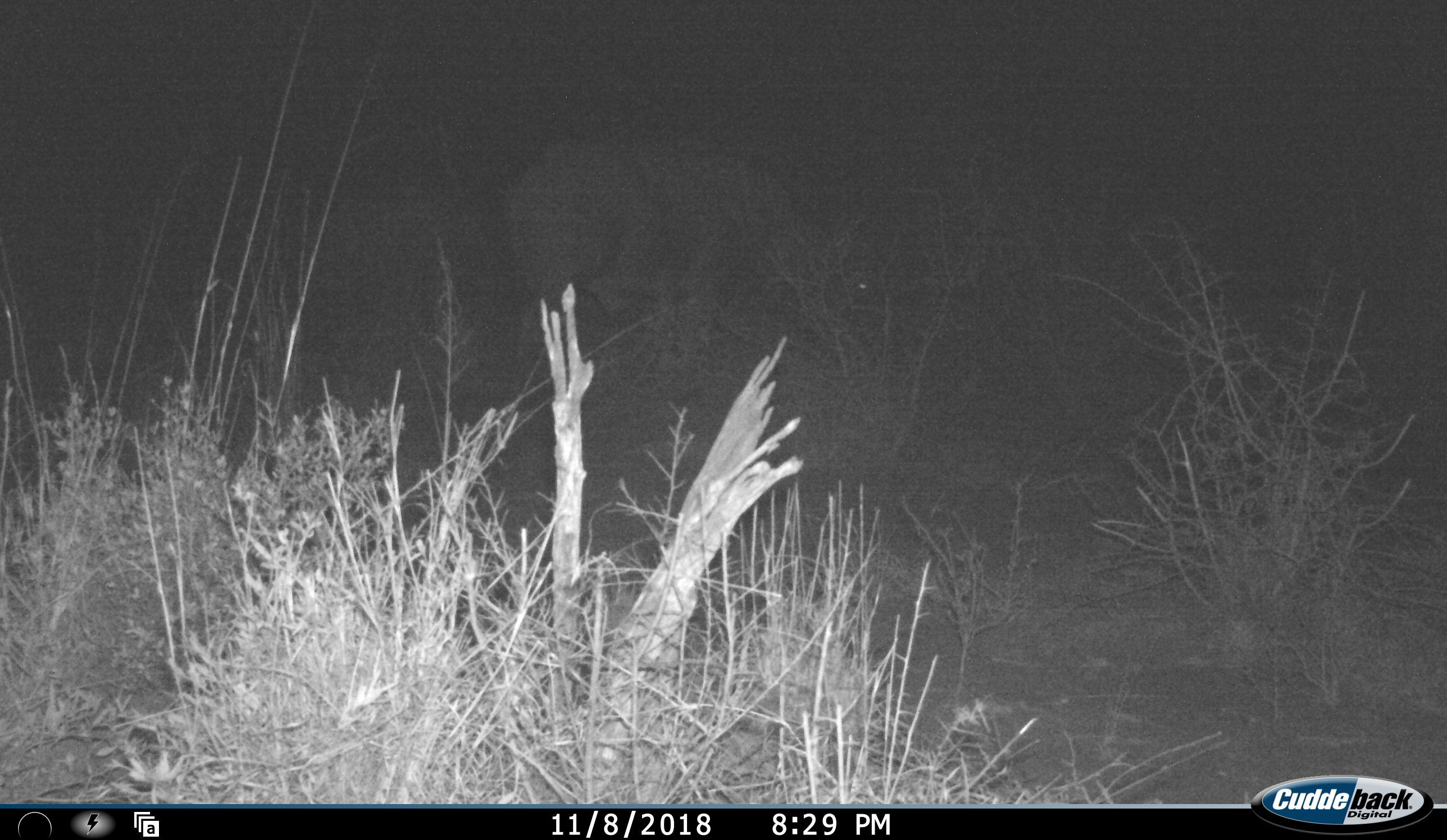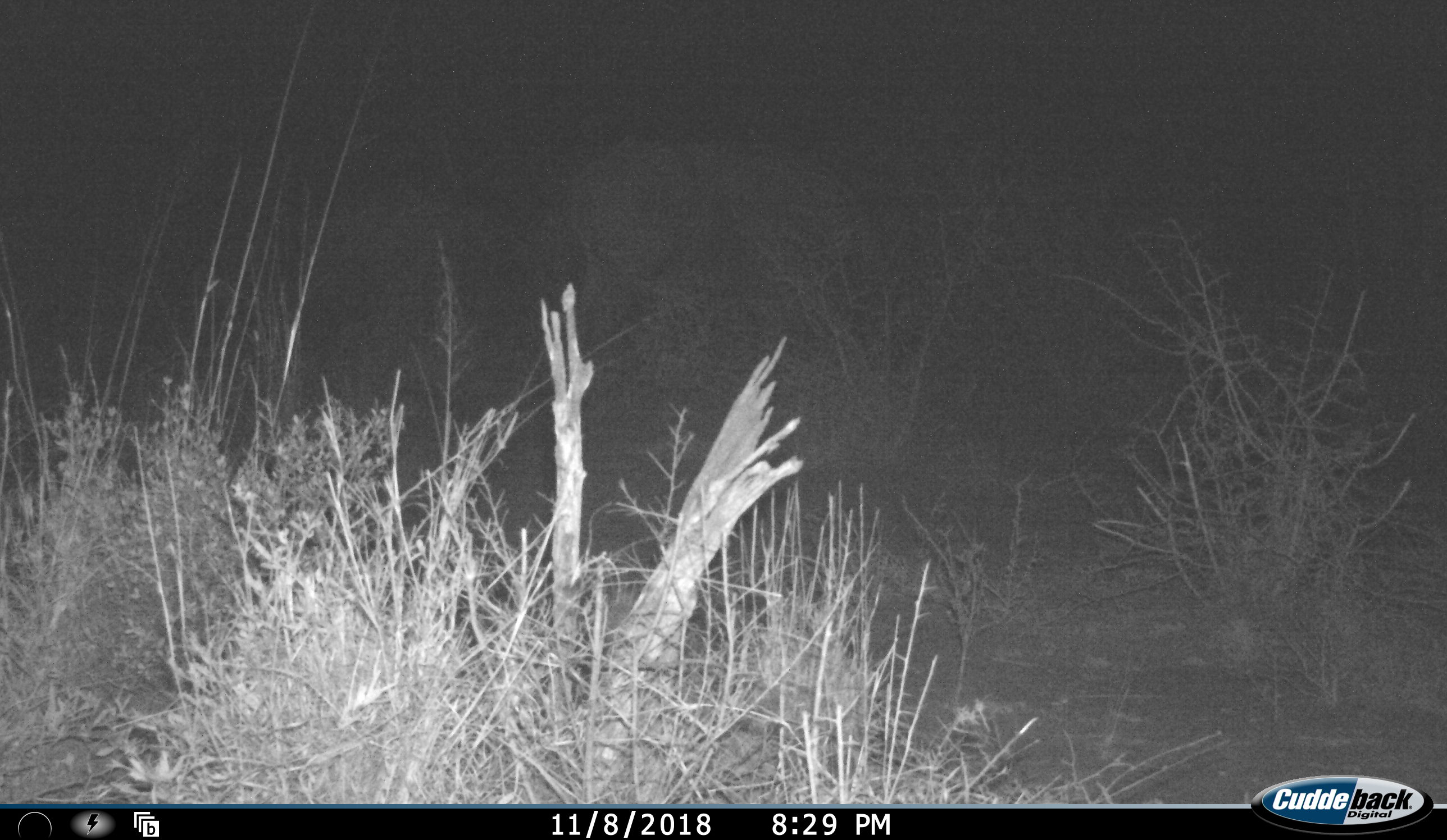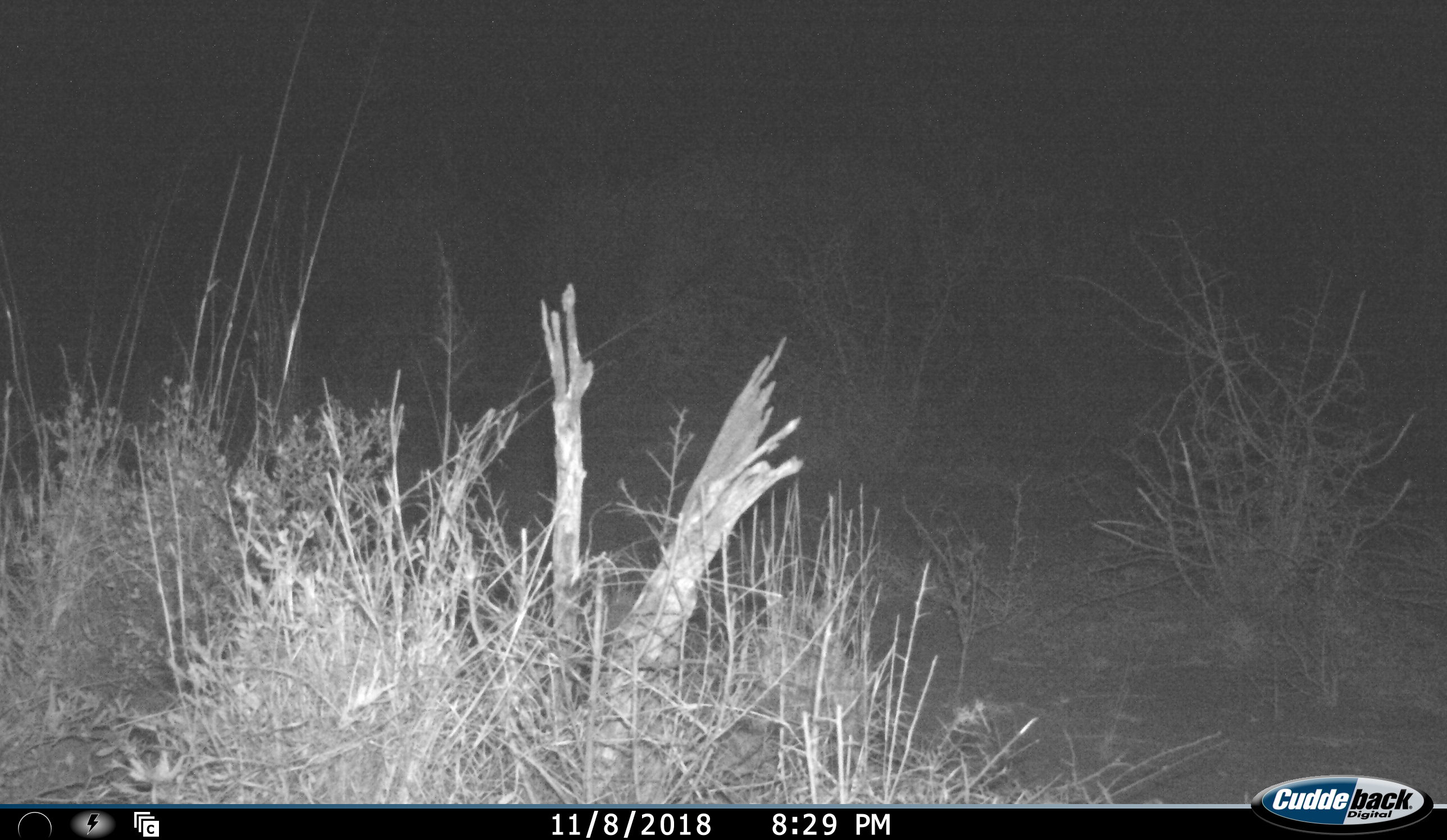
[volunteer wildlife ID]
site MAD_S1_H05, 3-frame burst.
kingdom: Animalia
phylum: Chordata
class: Mammalia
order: Artiodactyla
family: Bovidae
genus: Connochaetes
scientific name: Connochaetes taurinus taurinus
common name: blue wildebeest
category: wildebeestblue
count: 1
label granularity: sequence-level